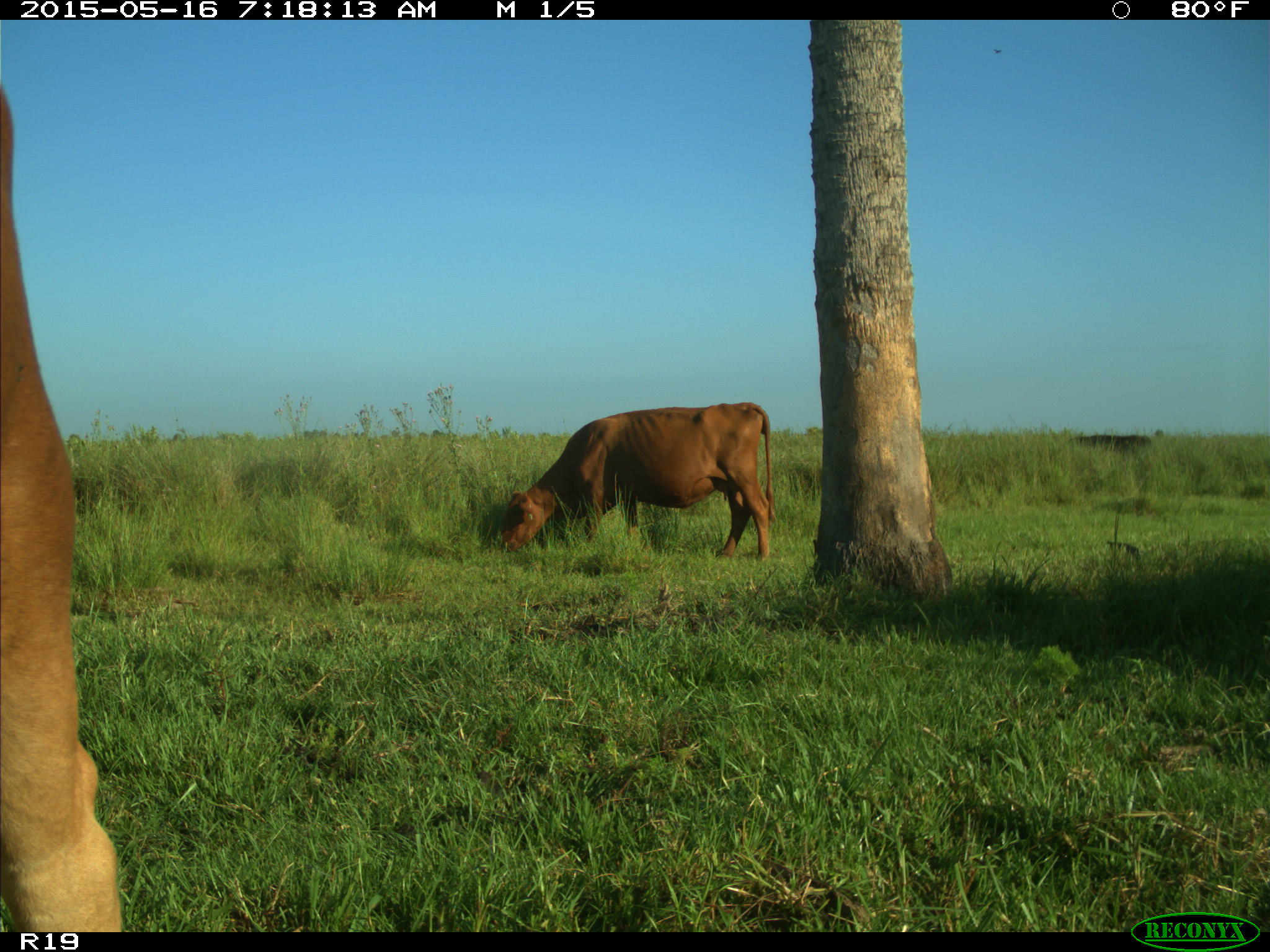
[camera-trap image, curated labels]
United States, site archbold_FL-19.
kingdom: Animalia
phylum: Chordata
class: Mammalia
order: Artiodactyla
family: Bovidae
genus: Bos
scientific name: Bos taurus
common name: domestic cow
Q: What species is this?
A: Bos taurus (domestic cow).